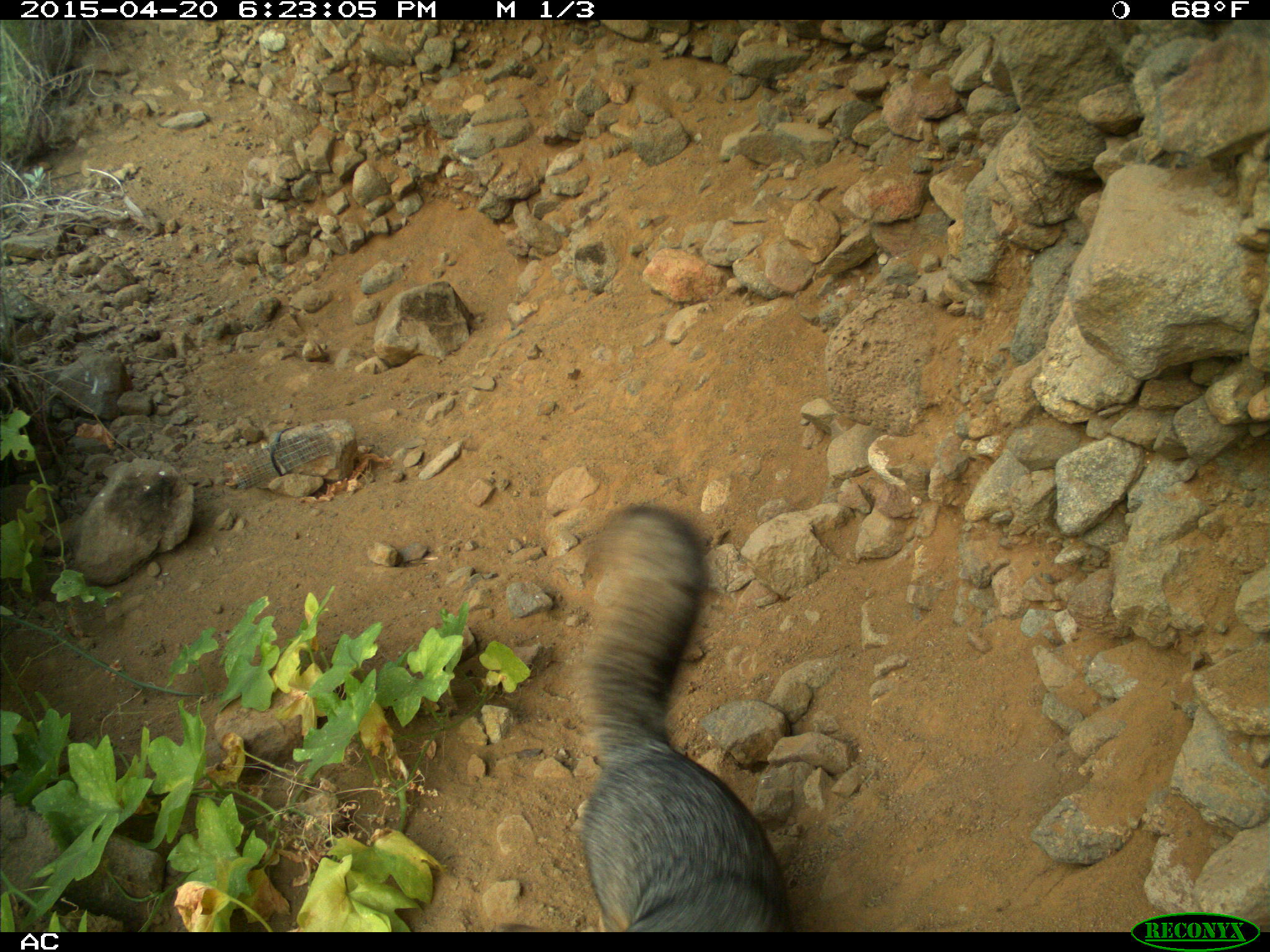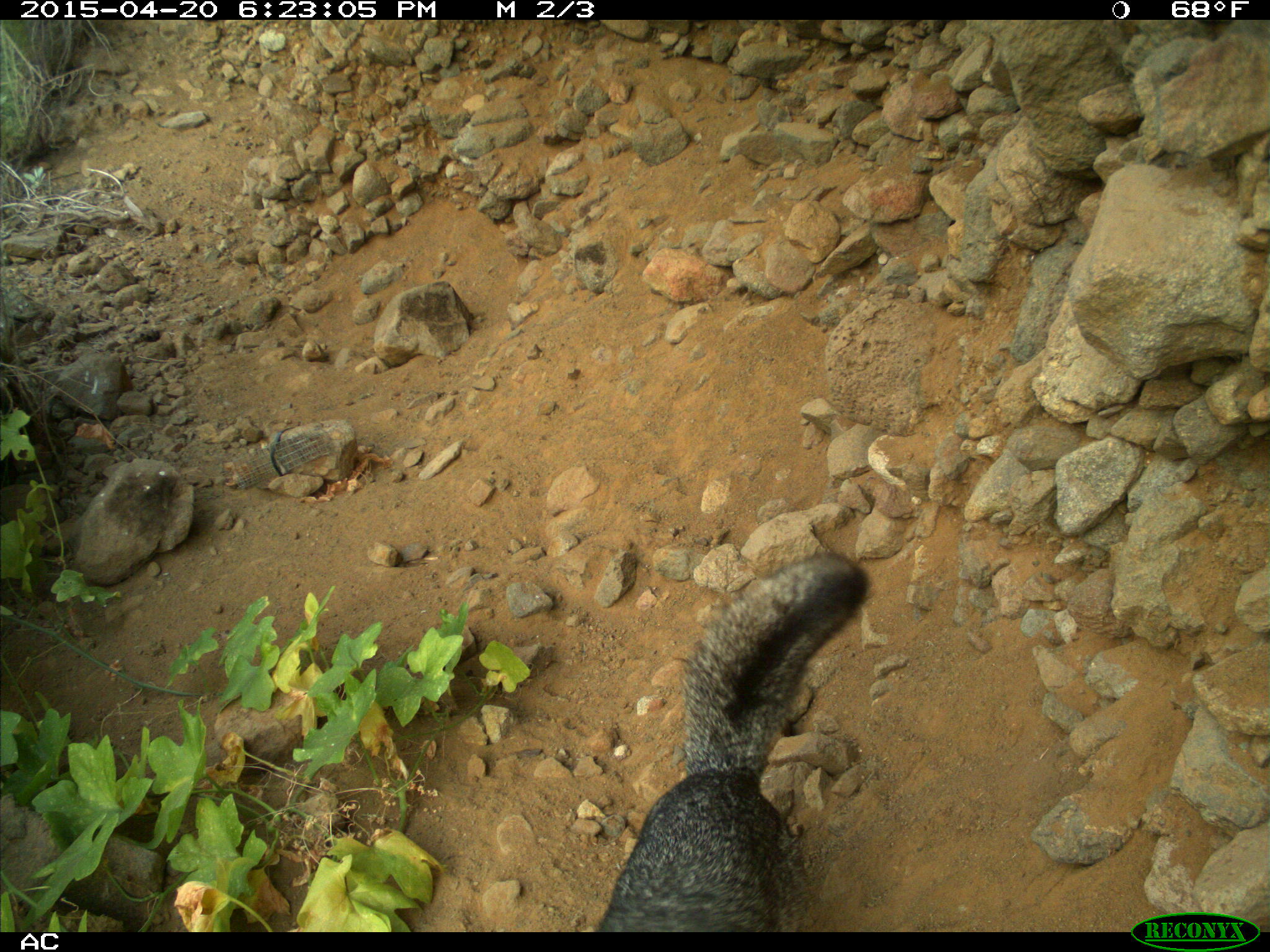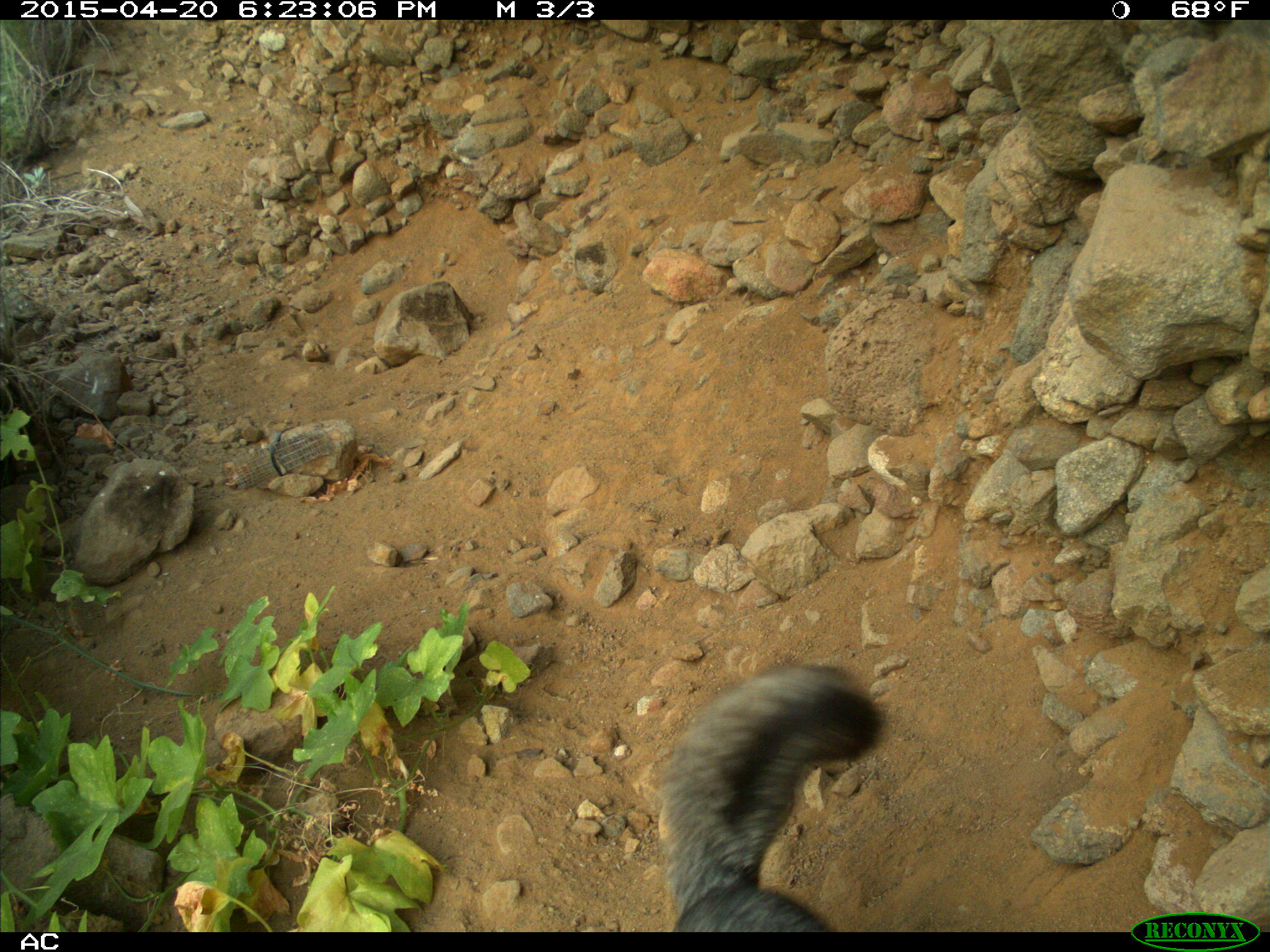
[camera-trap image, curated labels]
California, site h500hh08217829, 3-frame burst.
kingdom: Animalia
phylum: Chordata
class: Mammalia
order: Carnivora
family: Canidae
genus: Urocyon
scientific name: Urocyon littoralis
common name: island fox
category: fox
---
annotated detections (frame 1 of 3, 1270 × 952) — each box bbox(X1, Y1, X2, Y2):
fox: bbox(569, 503, 796, 930)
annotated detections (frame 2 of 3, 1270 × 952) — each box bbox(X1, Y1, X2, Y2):
fox: bbox(598, 552, 871, 930)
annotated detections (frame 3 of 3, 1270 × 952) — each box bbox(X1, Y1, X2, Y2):
fox: bbox(663, 663, 889, 932)